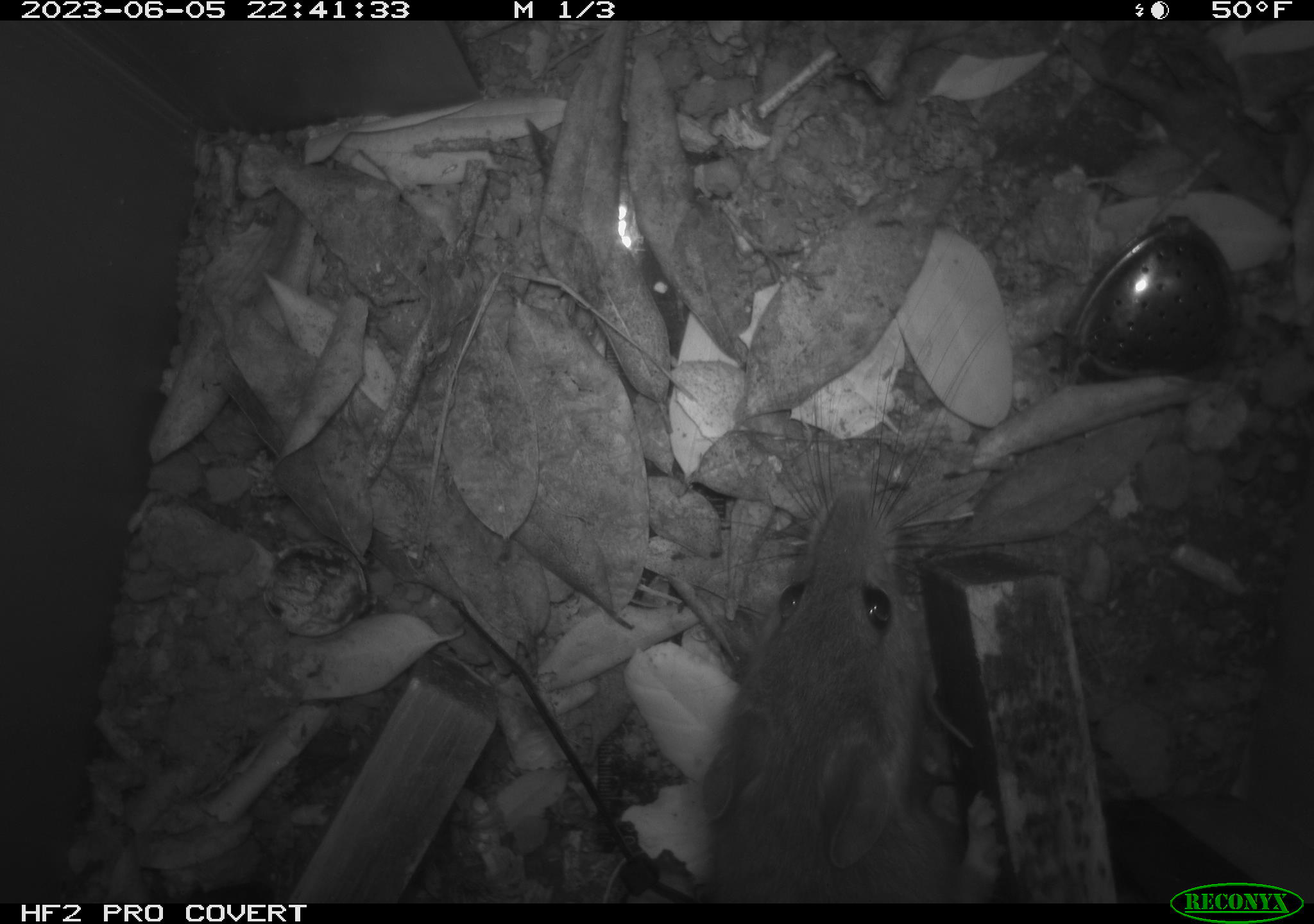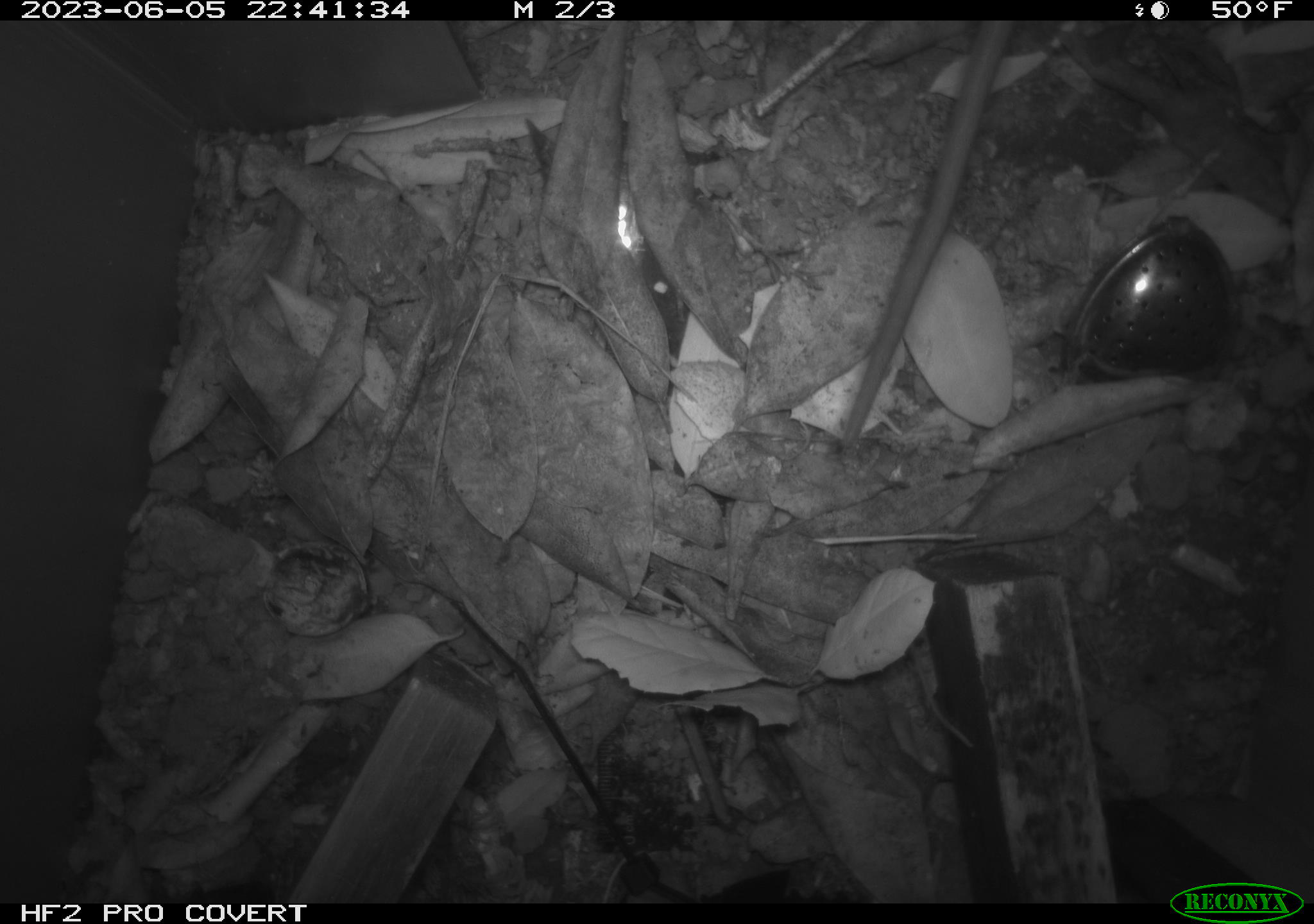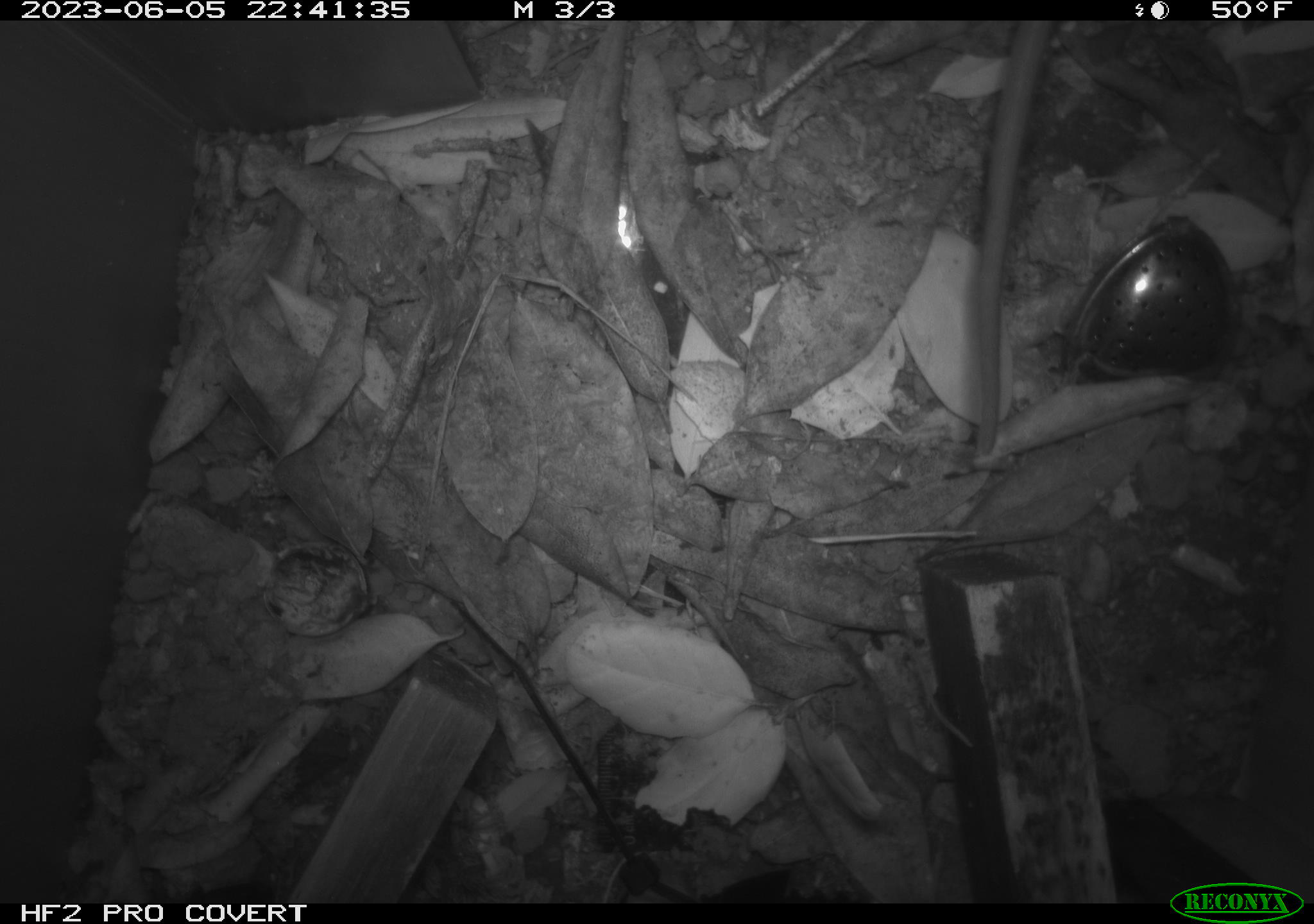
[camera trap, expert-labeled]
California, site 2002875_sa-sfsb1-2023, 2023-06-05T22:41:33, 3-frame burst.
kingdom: Animalia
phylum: Chordata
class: Mammalia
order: Rodentia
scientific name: Rodentia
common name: mouse species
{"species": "mouse species (Rodentia)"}